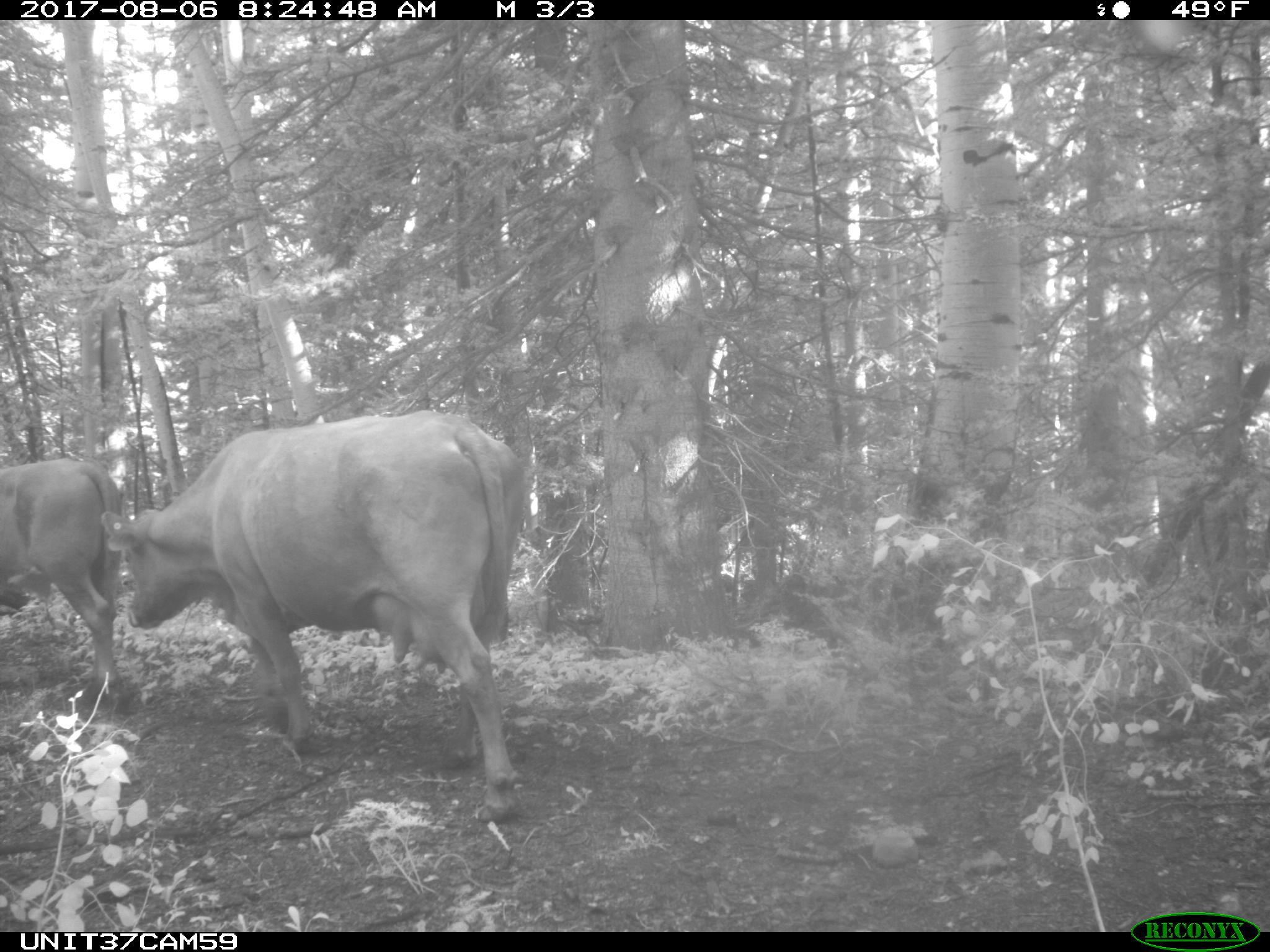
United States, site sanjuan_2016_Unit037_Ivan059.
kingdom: Animalia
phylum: Chordata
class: Mammalia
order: Artiodactyla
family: Bovidae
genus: Bos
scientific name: Bos taurus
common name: domestic cow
Bos taurus (domestic cow).